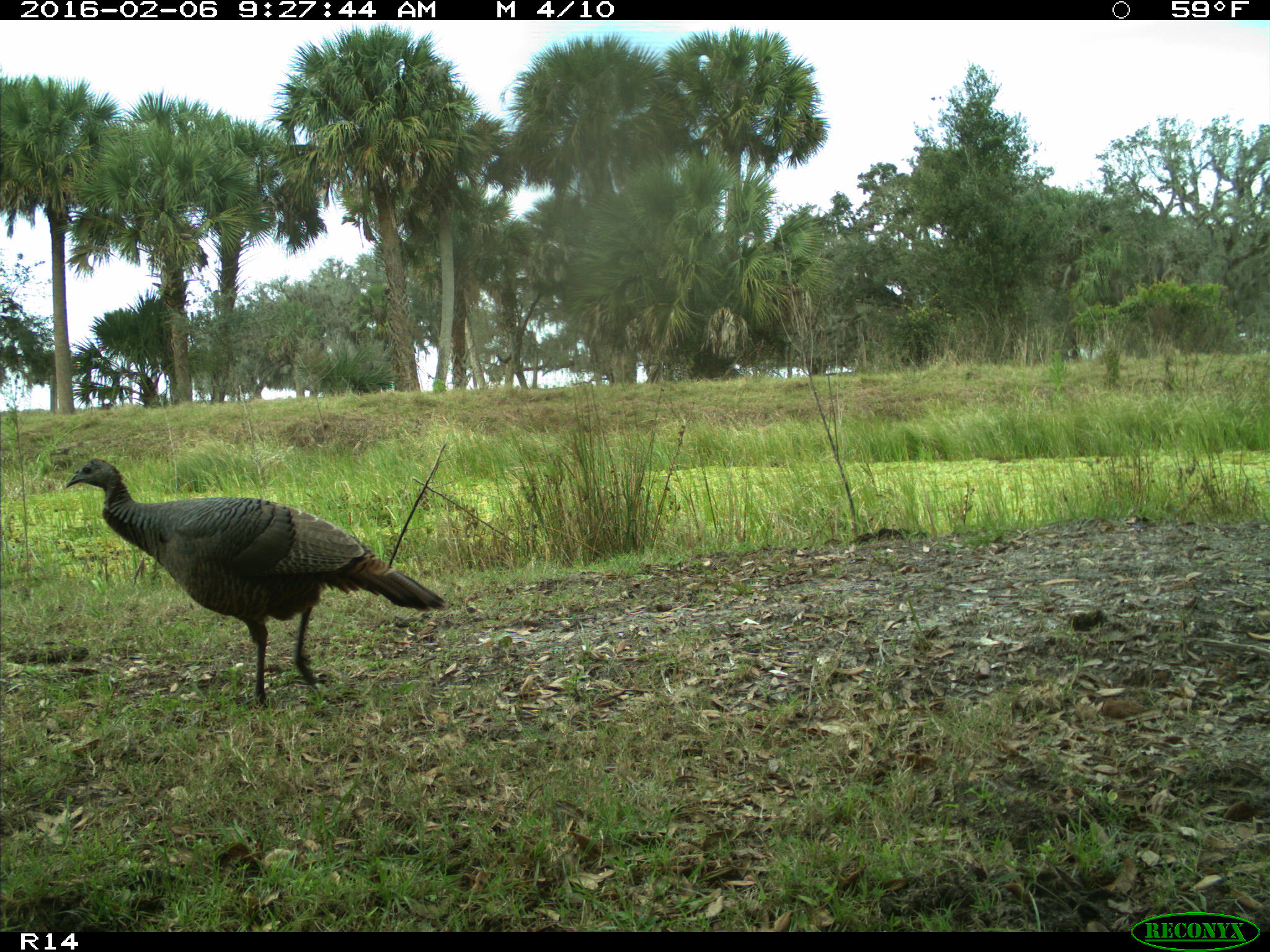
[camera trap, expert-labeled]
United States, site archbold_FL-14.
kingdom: Animalia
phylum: Chordata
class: Aves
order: Galliformes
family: Phasianidae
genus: Meleagris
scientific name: Meleagris gallopavo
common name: wild turkey